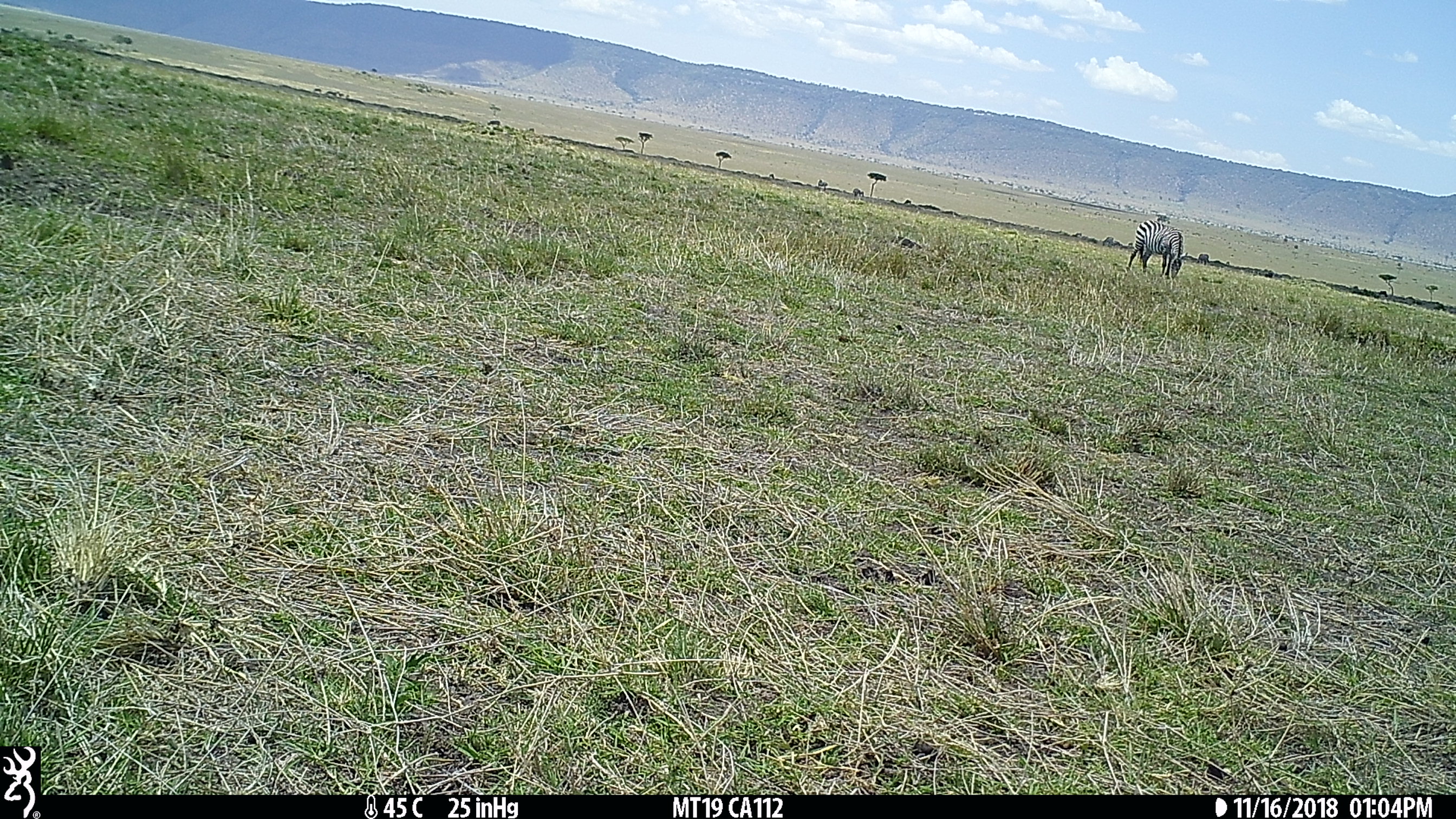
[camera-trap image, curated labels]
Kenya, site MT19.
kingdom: Animalia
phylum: Chordata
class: Mammalia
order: Perissodactyla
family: Equidae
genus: Equus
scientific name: Equus quagga burchellii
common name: burchell's zebra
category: zebra